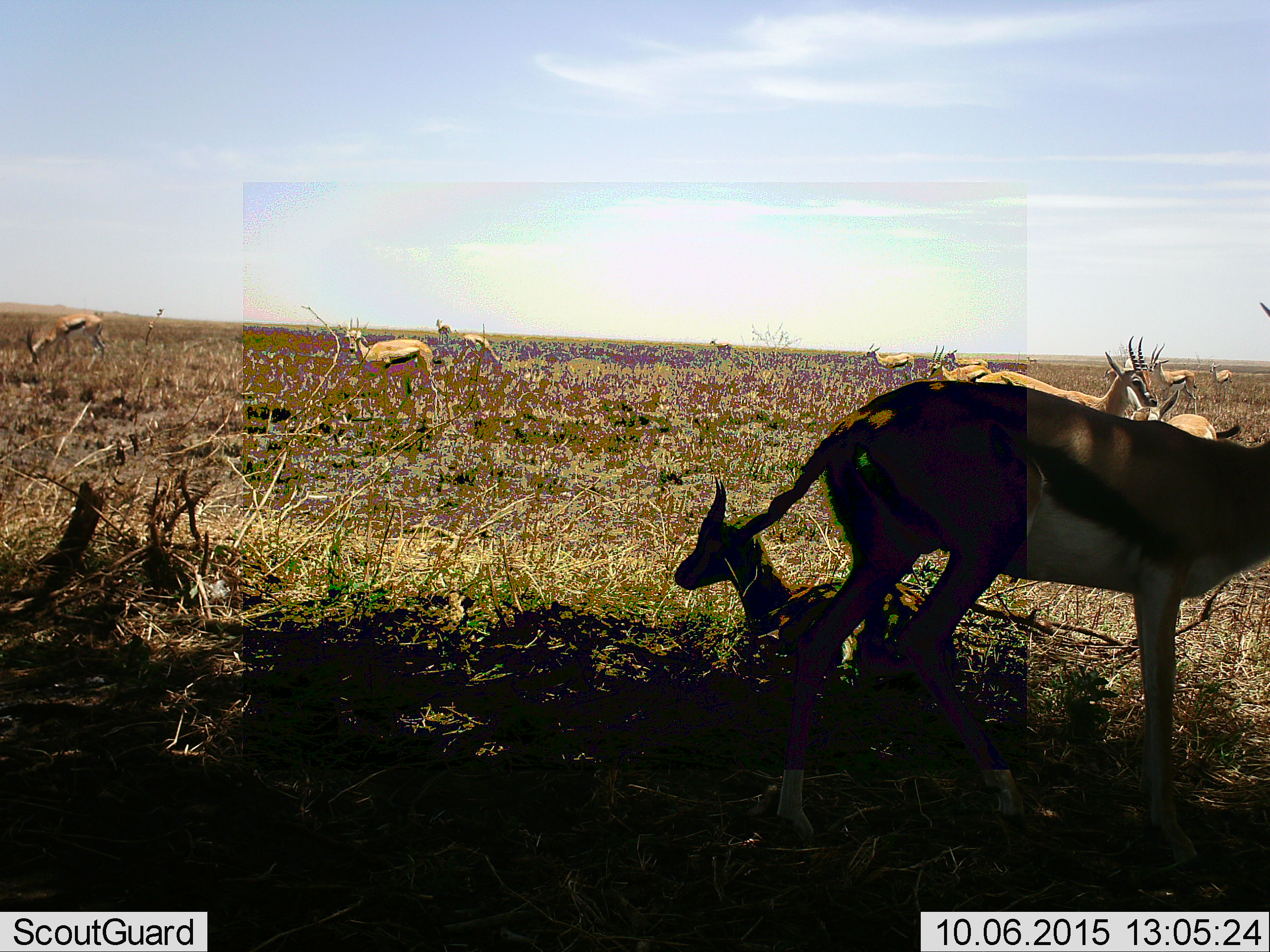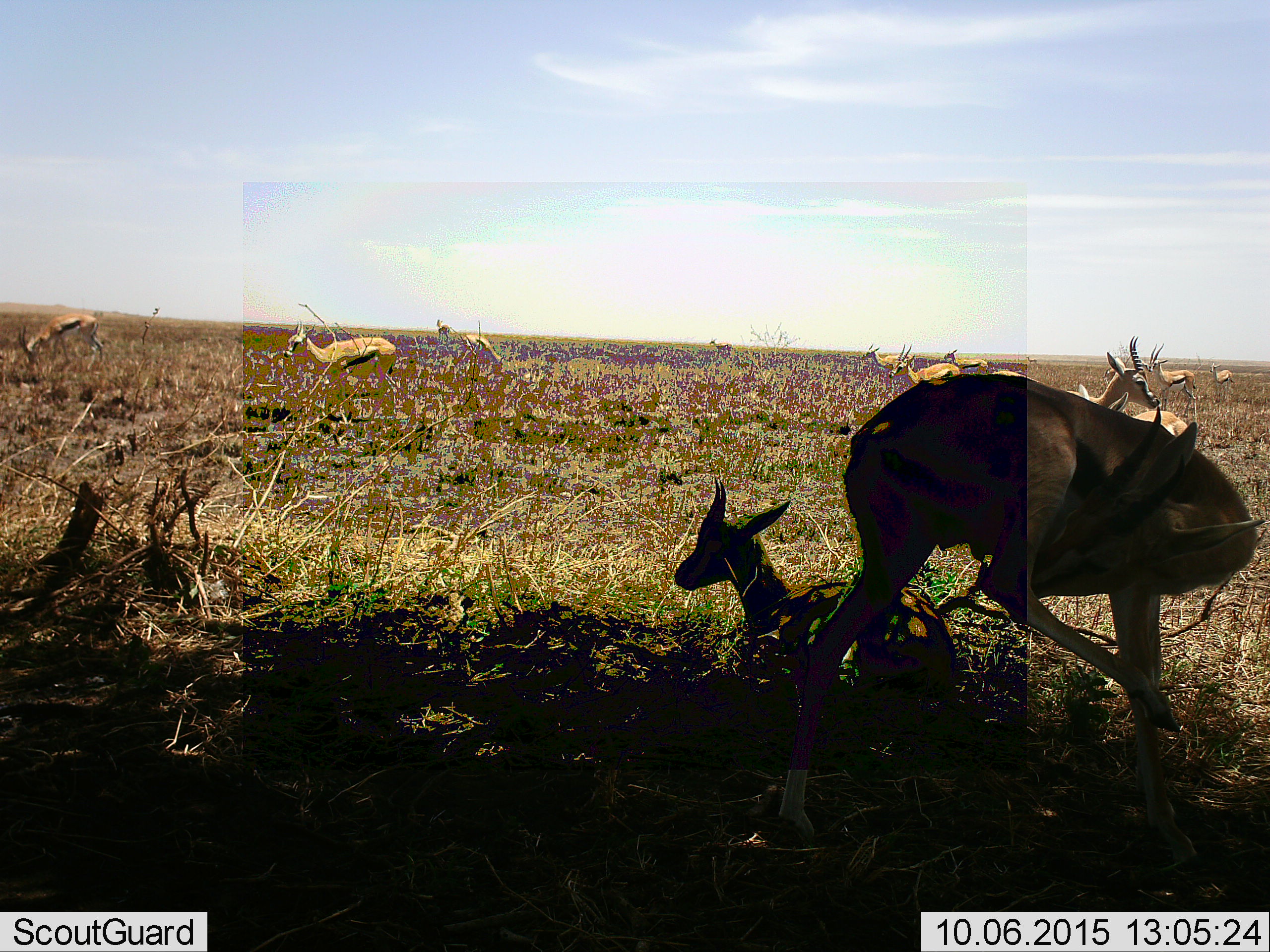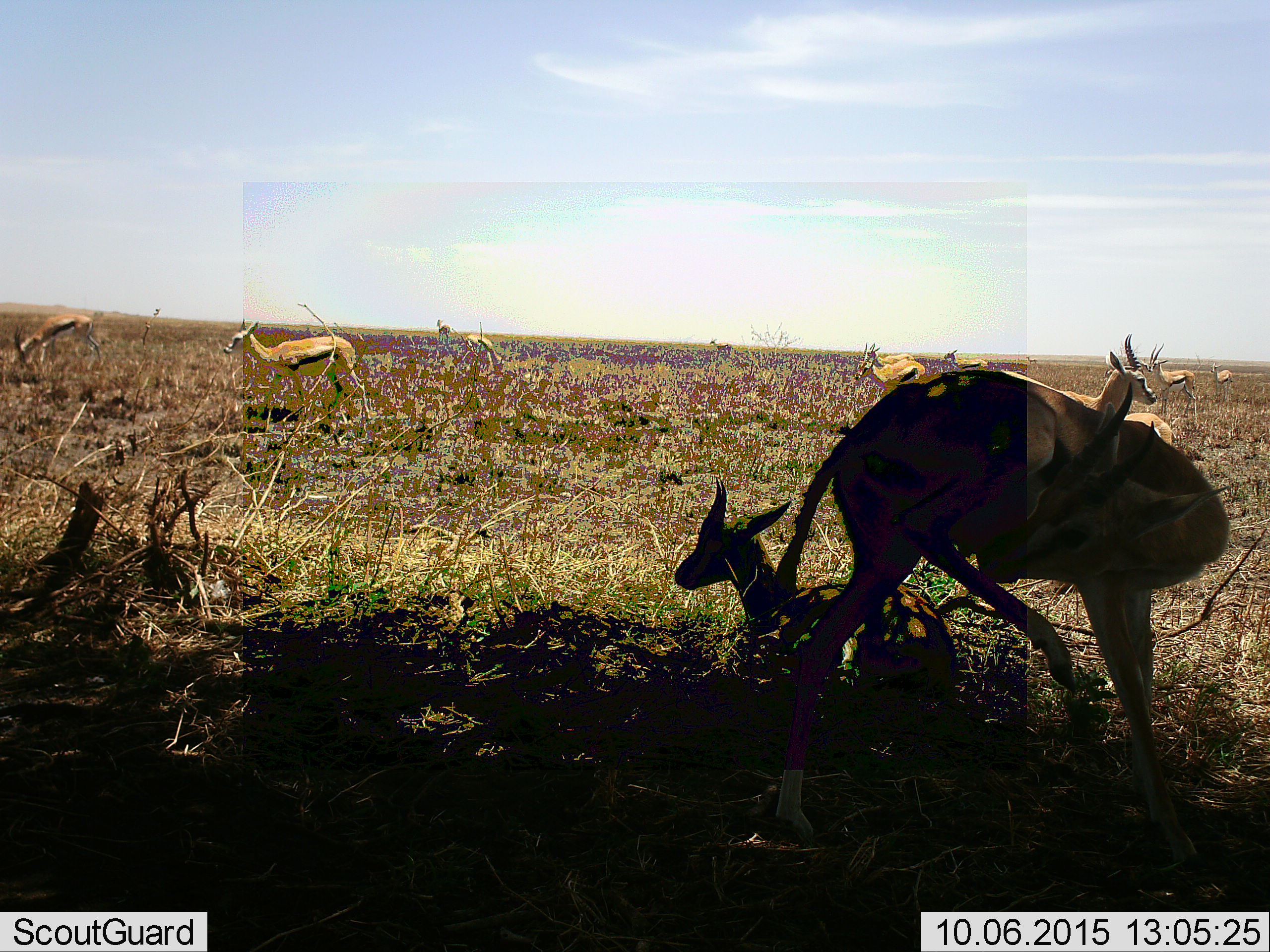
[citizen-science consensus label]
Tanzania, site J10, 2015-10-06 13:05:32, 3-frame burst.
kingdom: Animalia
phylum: Chordata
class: Mammalia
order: Artiodactyla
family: Bovidae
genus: Eudorcas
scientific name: Eudorcas thomsonii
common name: thomson's gazelle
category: gazellethomsons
Gazellethomsons (thomson's gazelle) (Eudorcas thomsonii), count 11-50. Behavior (volunteer vote fractions): standing 89%, resting 78%, moving 67%, interacting 0%. Young present (vote fraction): 22%. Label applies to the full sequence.